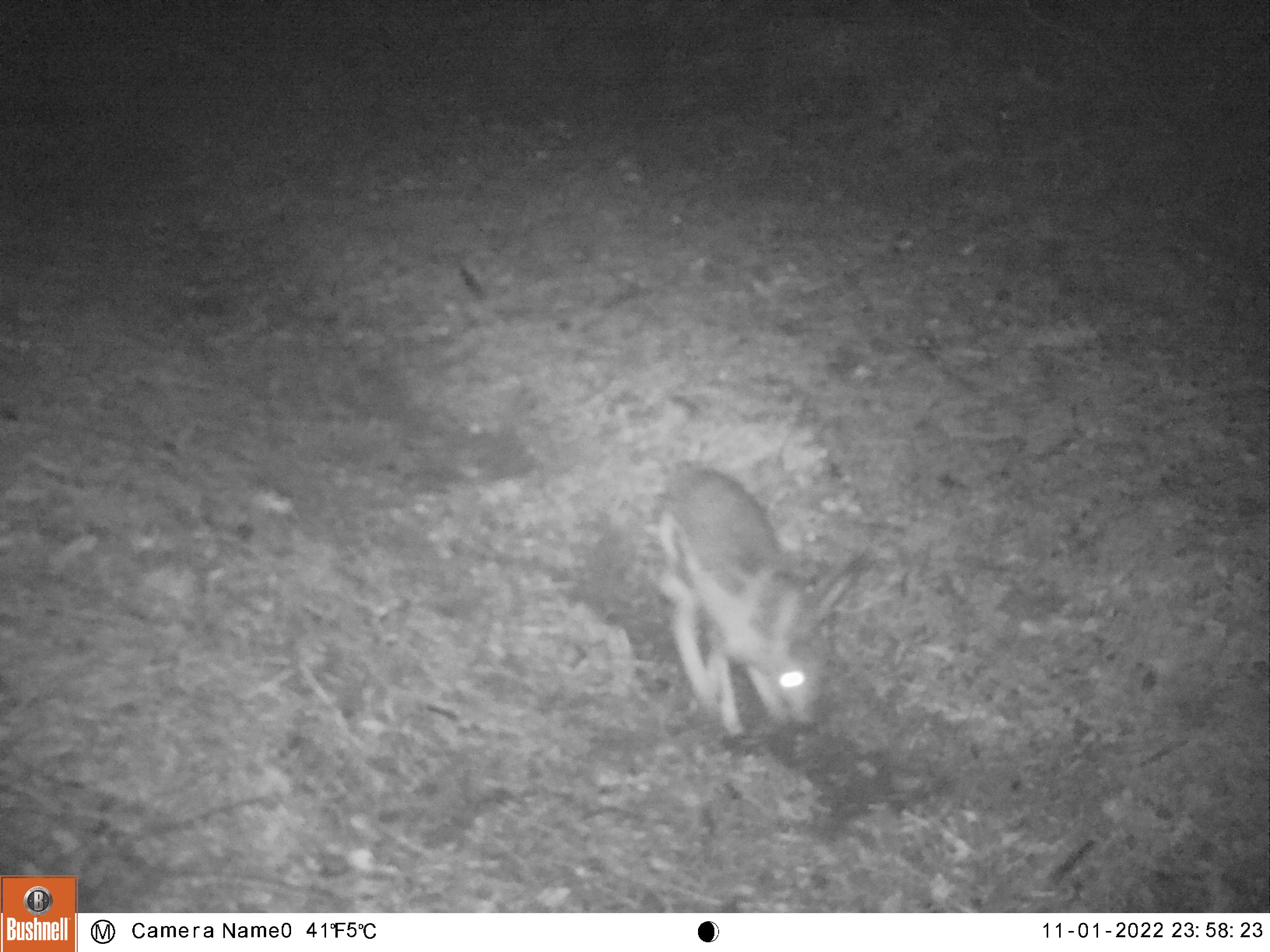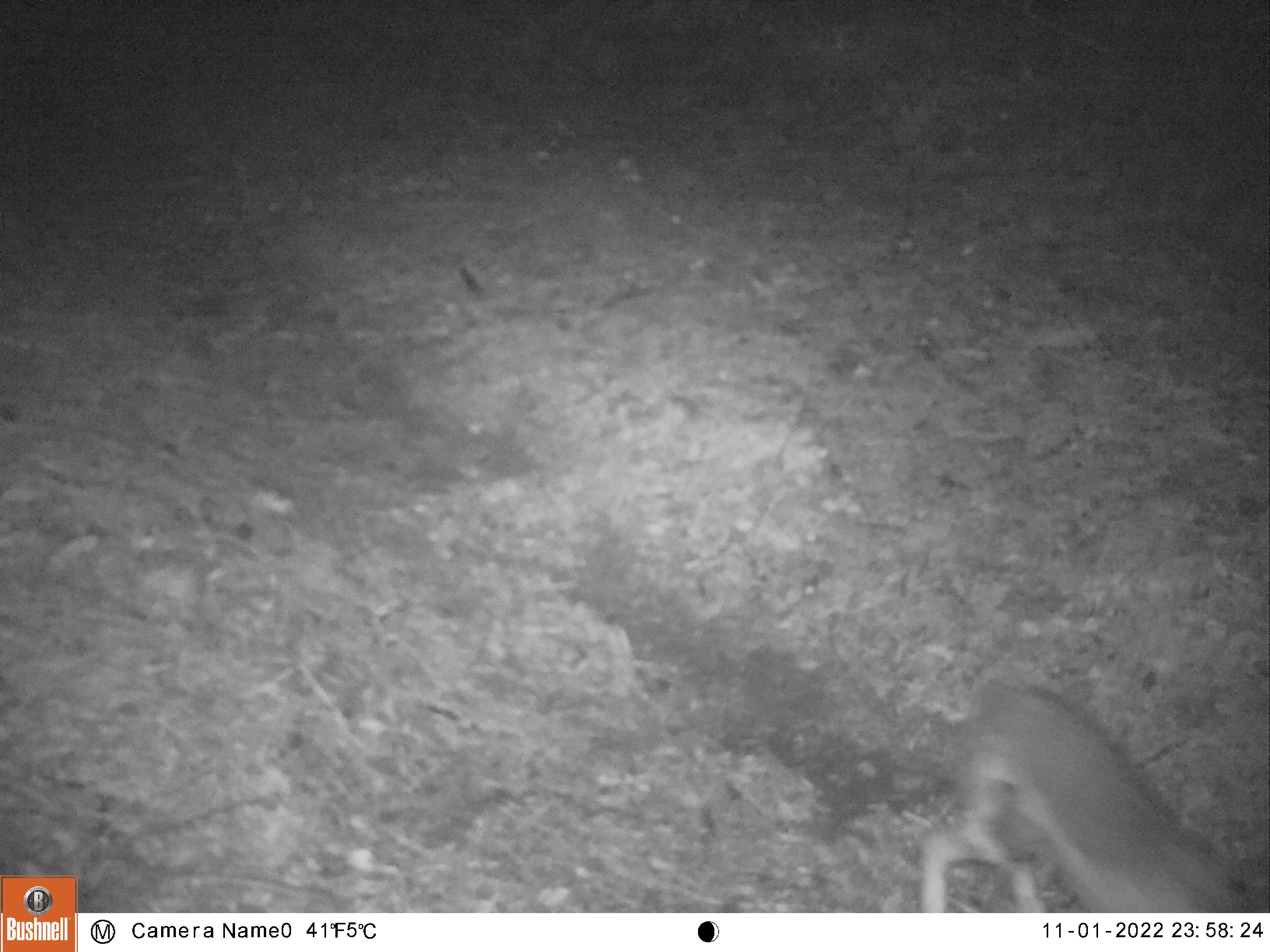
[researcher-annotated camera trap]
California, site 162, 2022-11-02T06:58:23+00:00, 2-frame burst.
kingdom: Animalia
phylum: Chordata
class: Mammalia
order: Lagomorpha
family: Leporidae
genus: Lepus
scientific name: Lepus californicus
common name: black-tailed jackrabbit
Black-tailed jackrabbit (Lepus californicus).